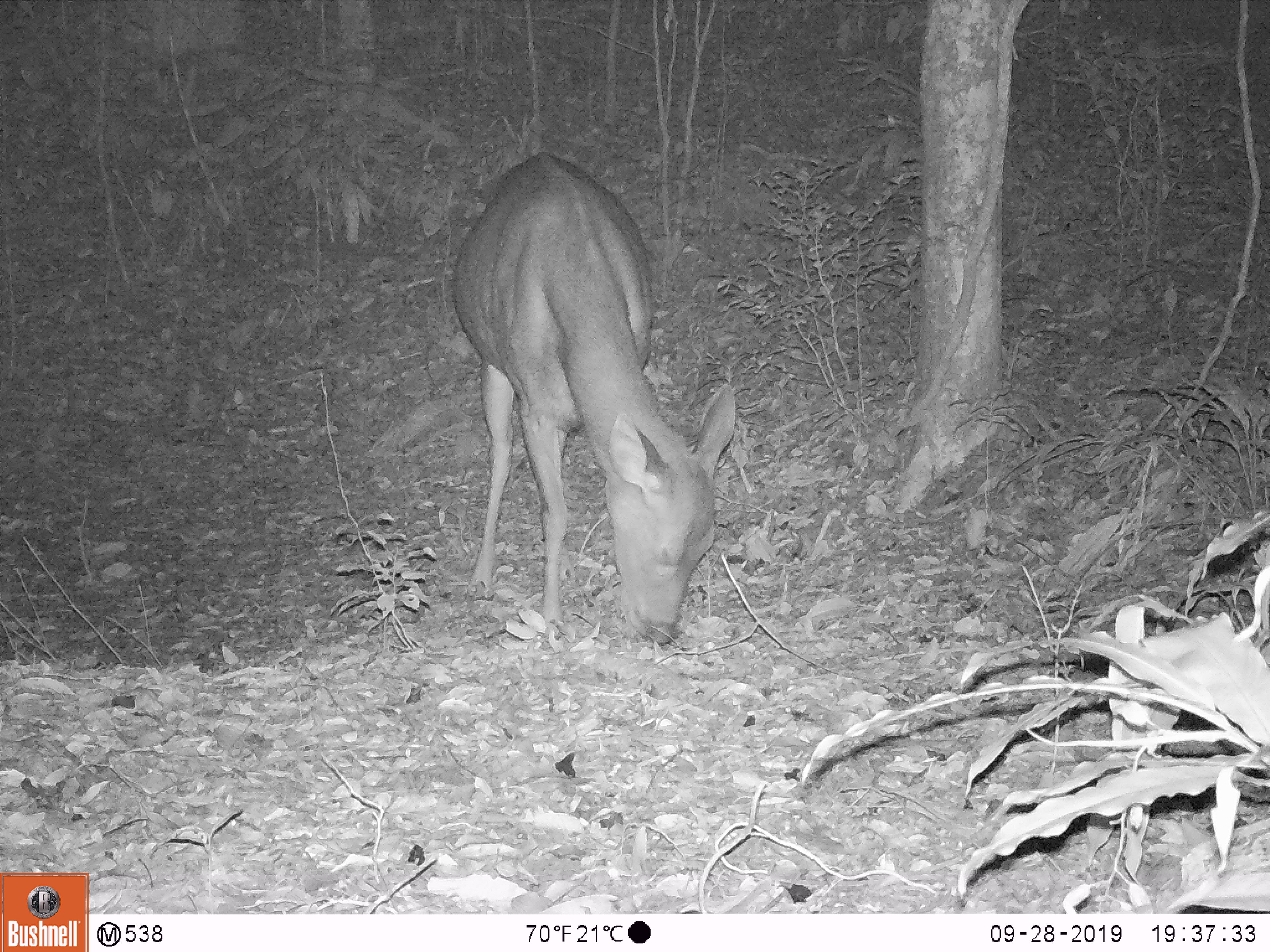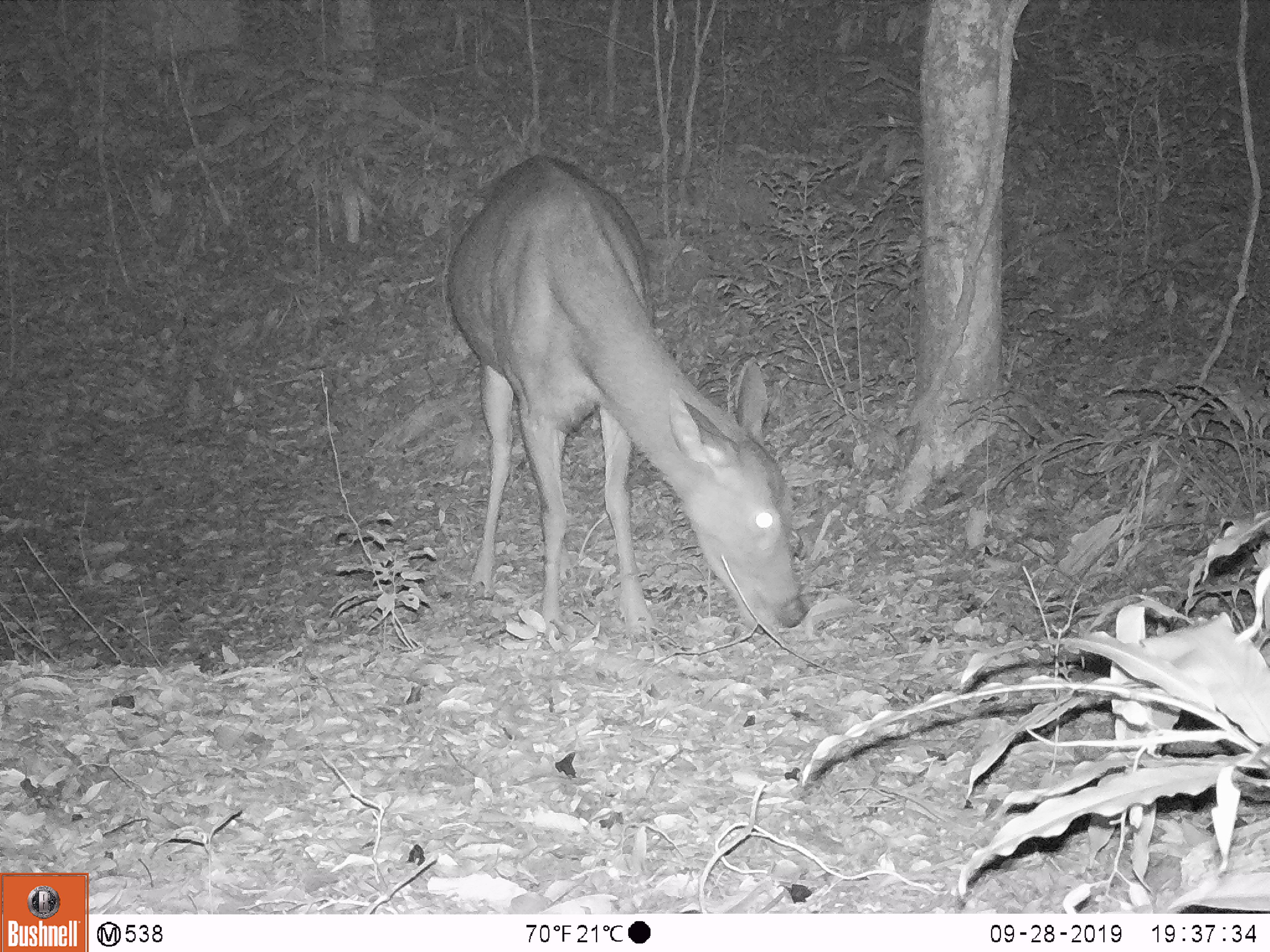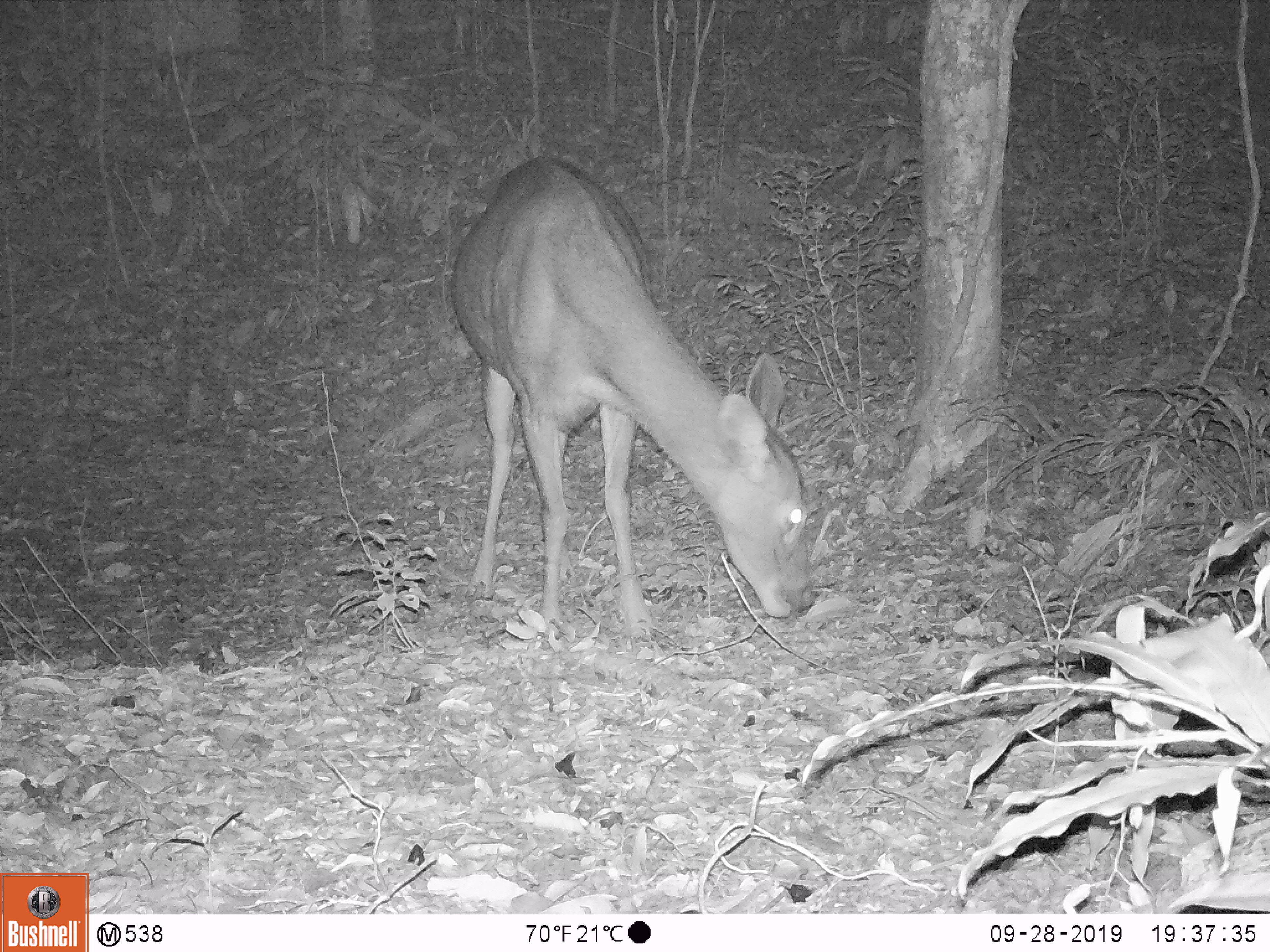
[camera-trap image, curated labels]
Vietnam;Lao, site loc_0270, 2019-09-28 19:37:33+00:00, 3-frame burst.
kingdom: Animalia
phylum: Chordata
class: Mammalia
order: Artiodactyla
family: Cervidae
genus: Rusa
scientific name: Rusa unicolor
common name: sambar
Sambar (Rusa unicolor). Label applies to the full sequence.